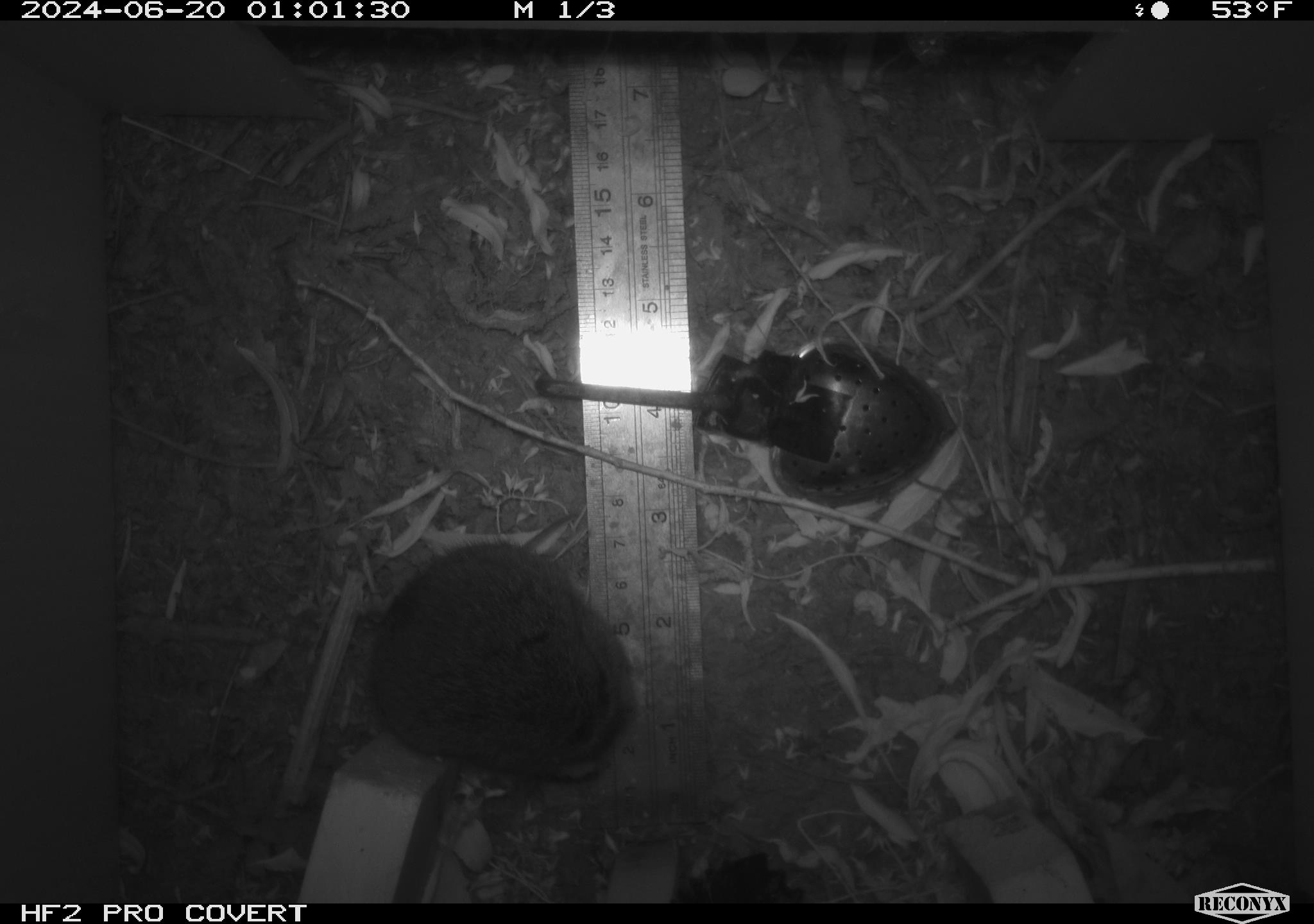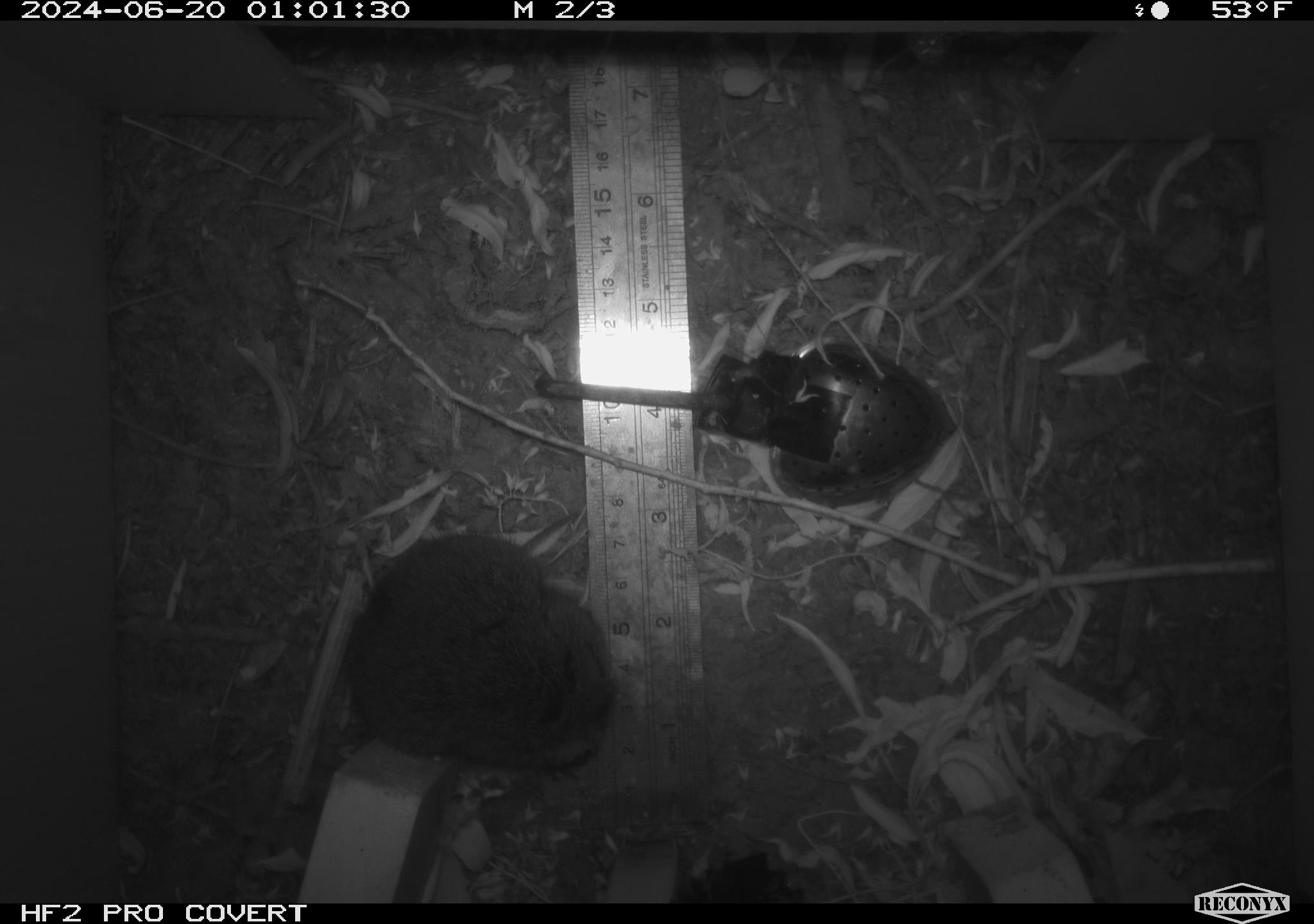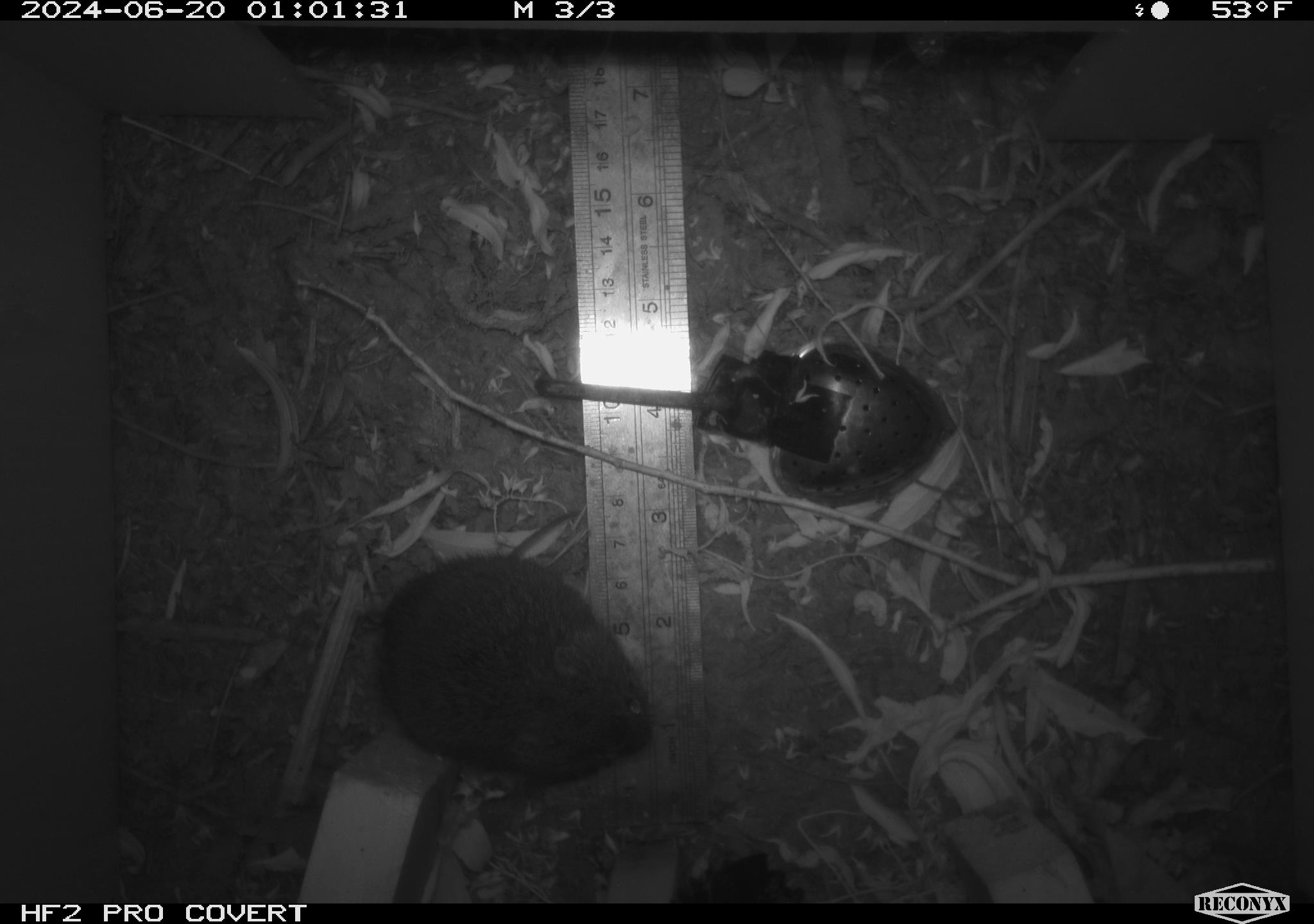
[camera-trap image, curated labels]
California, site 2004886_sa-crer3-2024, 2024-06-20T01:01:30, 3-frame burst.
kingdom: Animalia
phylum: Chordata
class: Mammalia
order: Rodentia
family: Cricetidae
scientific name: Arvicolinae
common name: voles, lemmings, and muskrats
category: arvicolinae subfamily